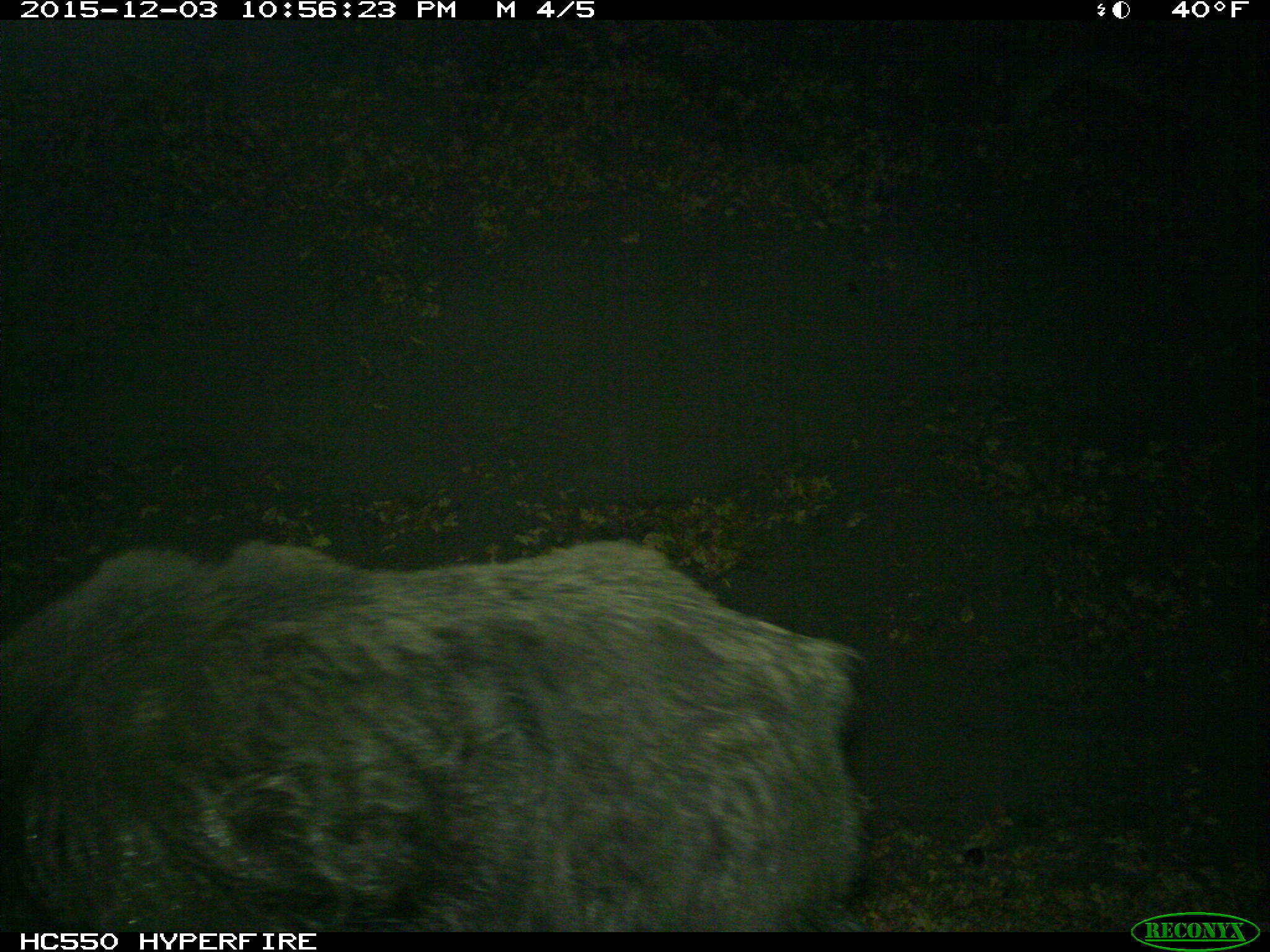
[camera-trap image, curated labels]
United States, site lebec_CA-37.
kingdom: Animalia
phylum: Chordata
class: Mammalia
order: Artiodactyla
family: Suidae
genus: Sus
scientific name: Sus scrofa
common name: wild boar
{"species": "Sus scrofa (wild boar)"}